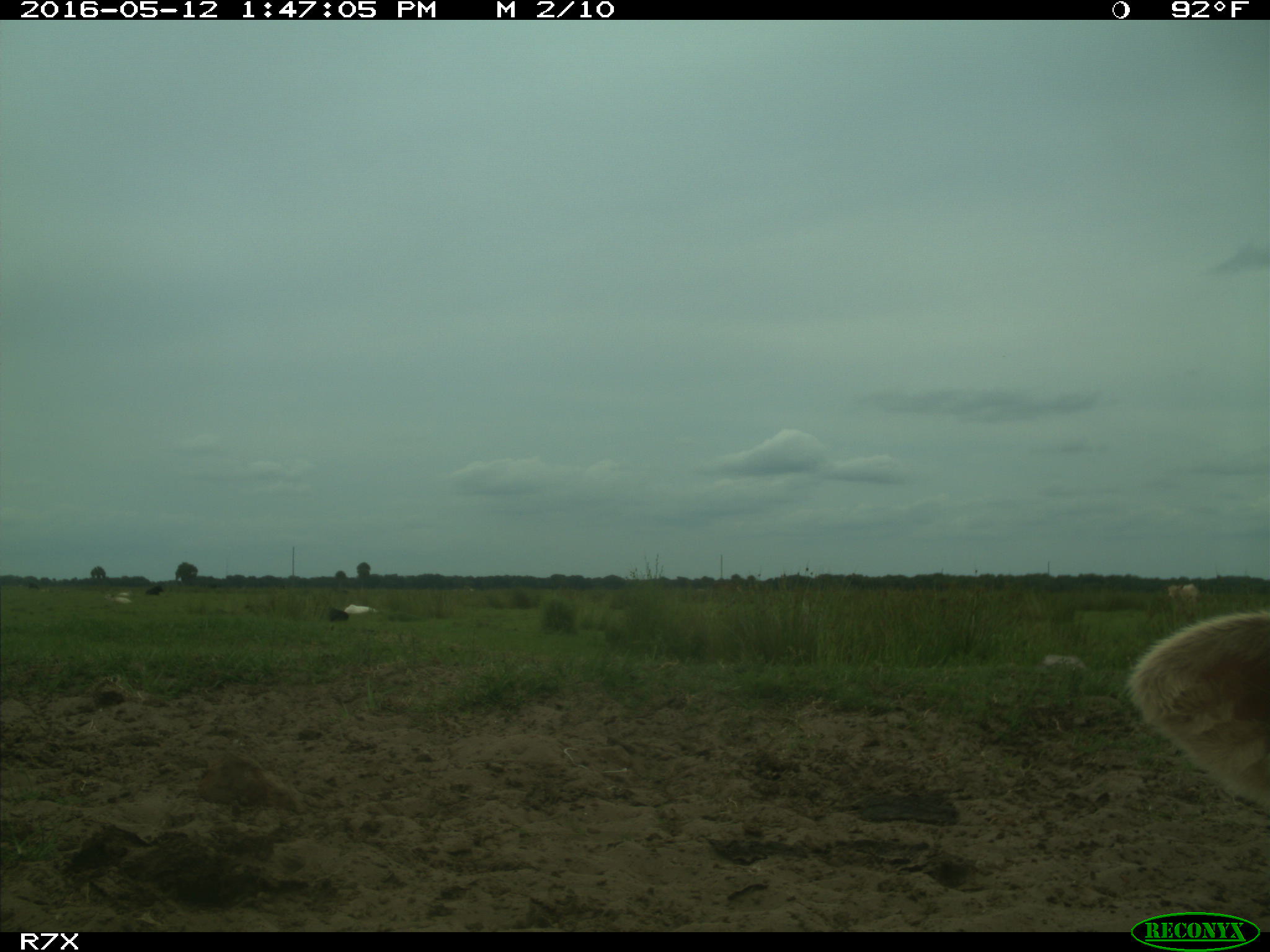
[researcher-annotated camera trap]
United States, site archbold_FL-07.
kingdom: Animalia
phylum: Chordata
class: Mammalia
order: Artiodactyla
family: Bovidae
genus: Bos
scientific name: Bos taurus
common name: domestic cow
Bos taurus (domestic cow).